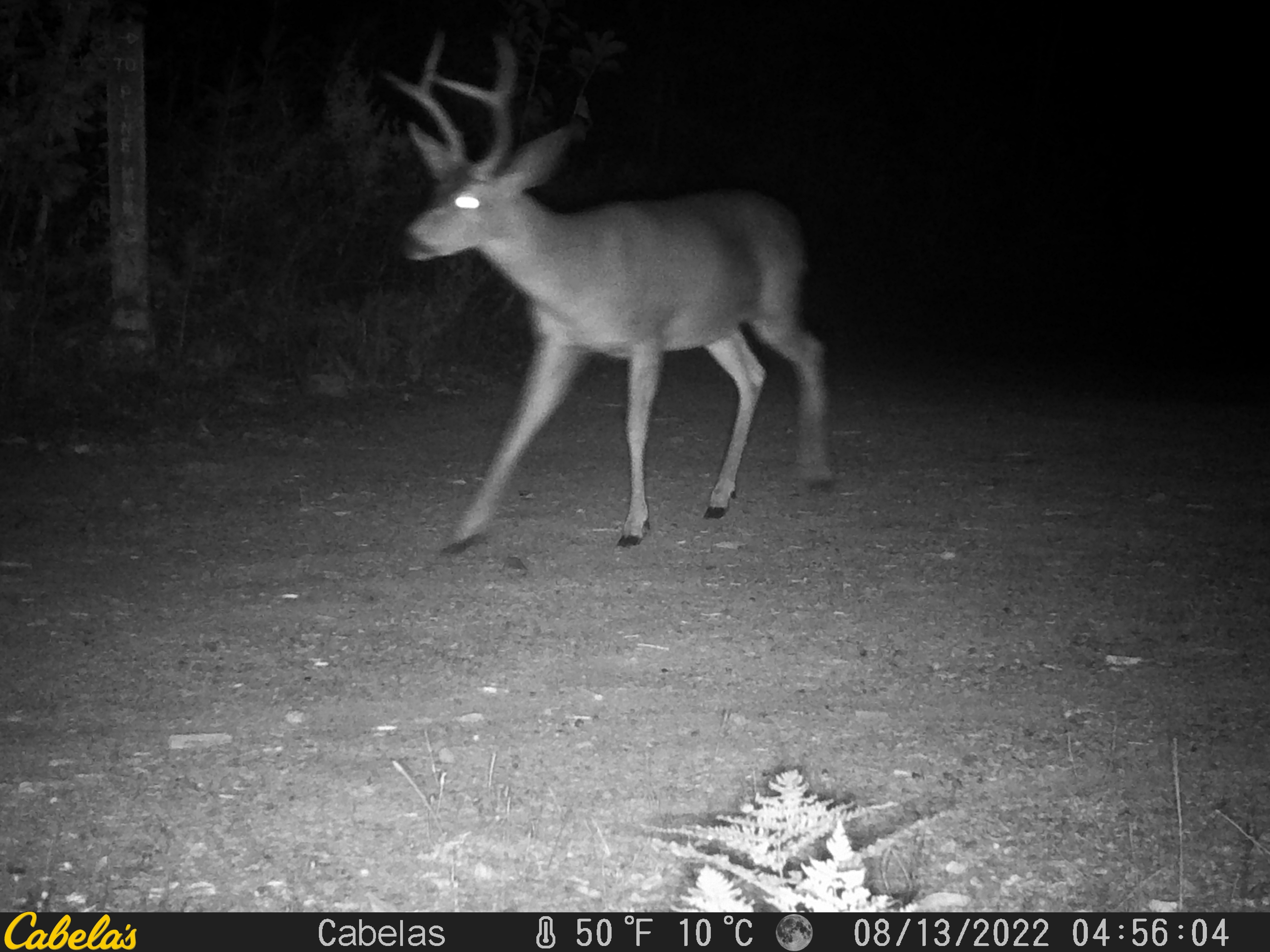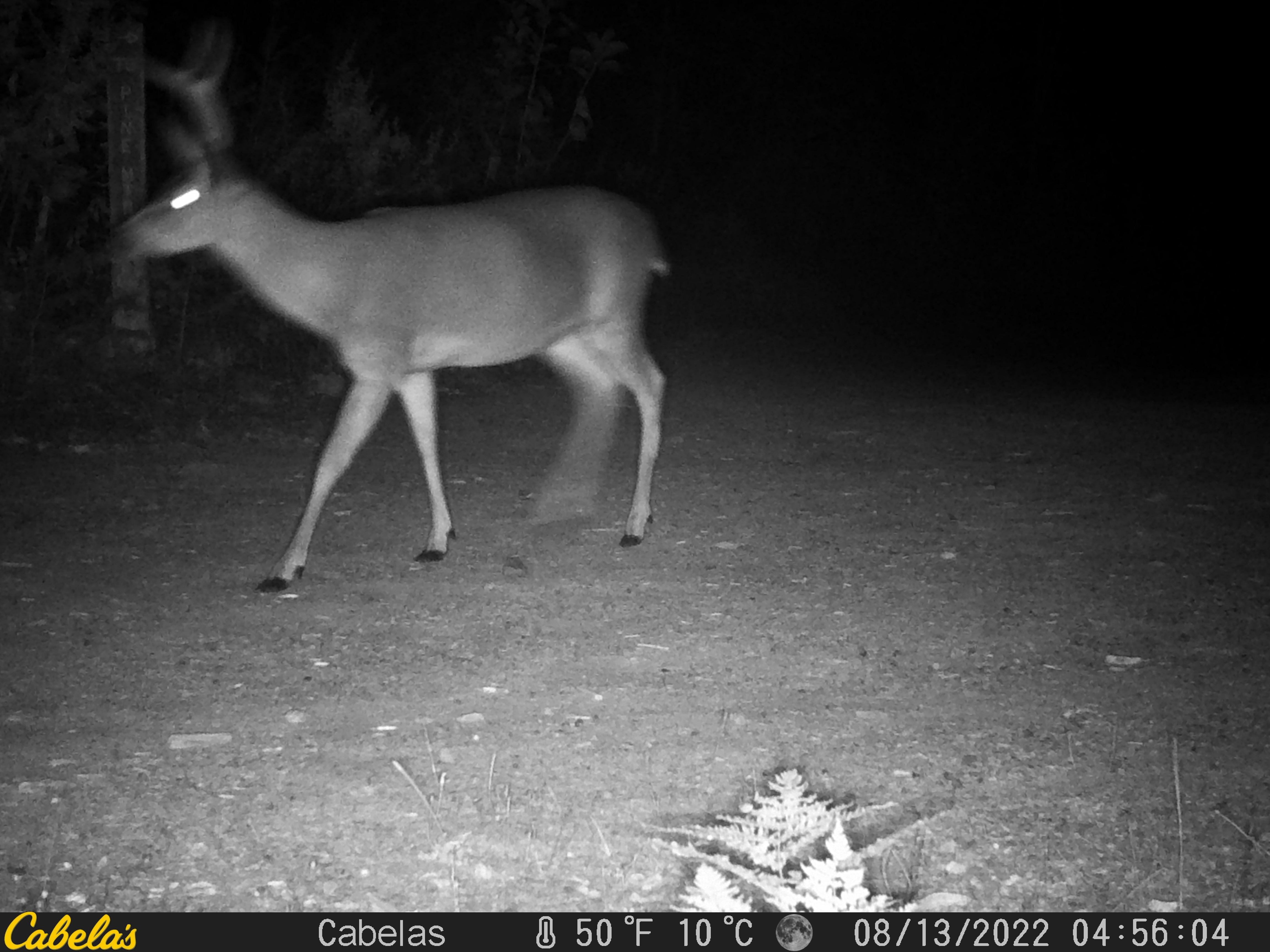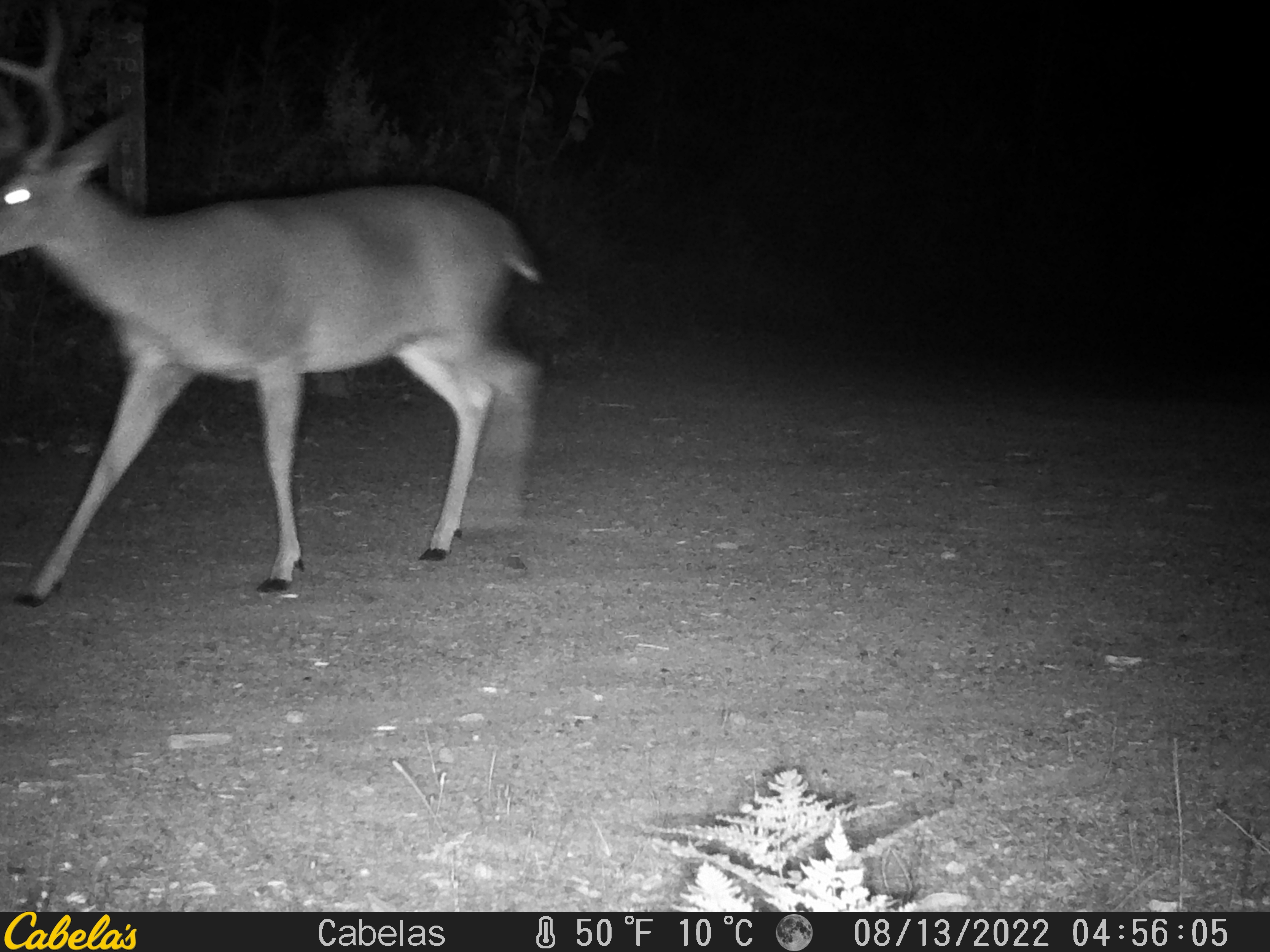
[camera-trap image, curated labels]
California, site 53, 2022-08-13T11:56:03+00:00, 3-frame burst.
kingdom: Animalia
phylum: Chordata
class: Mammalia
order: Artiodactyla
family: Cervidae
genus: Odocoileus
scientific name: Odocoileus hemionus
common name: mule deer